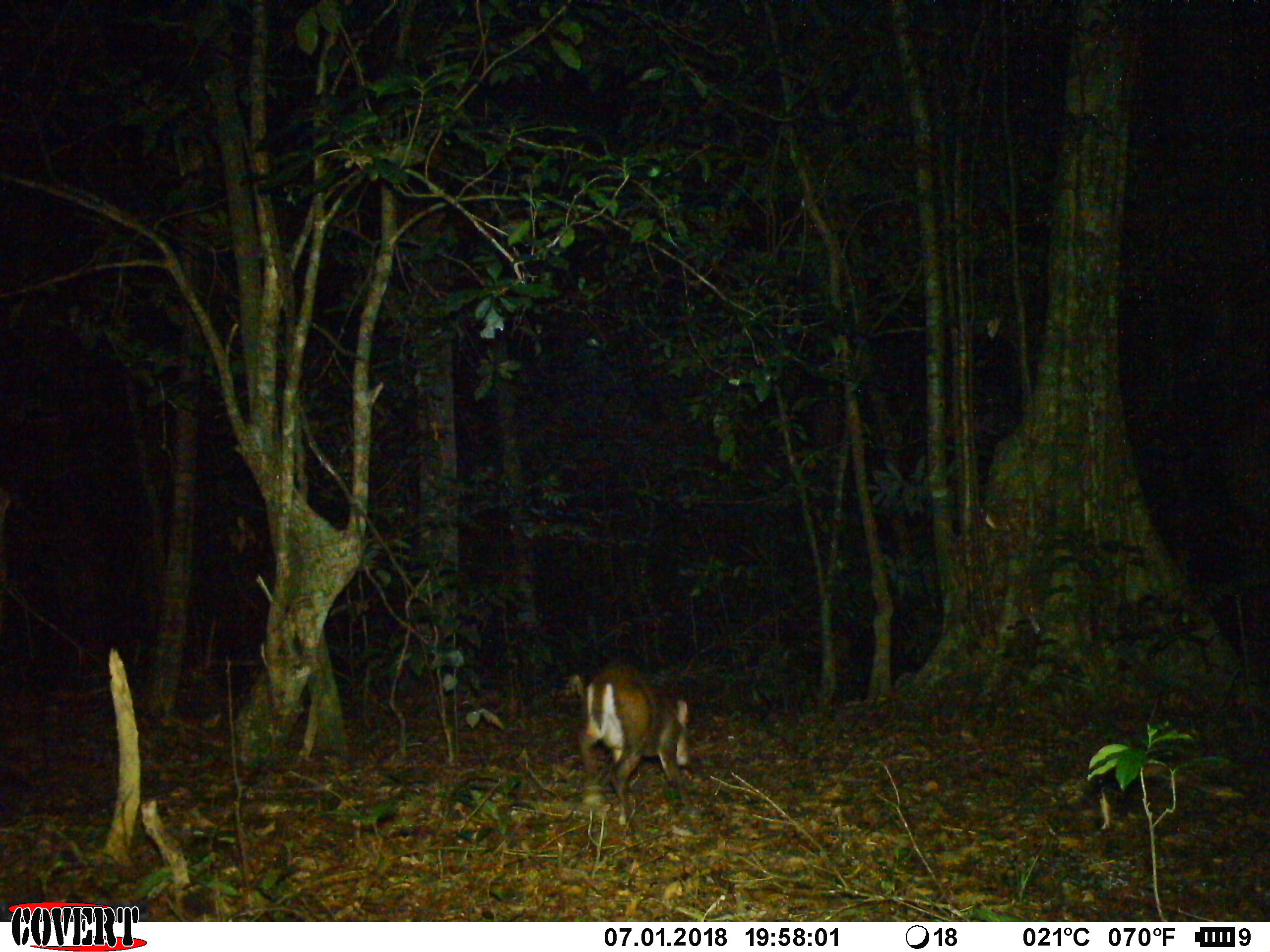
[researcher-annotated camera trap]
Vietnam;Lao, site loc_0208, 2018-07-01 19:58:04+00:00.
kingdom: Animalia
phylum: Chordata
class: Mammalia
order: Artiodactyla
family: Cervidae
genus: Muntiacus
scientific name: Muntiacus rooseveltorum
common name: roosevelt's muntjac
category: roosevelts muntjac group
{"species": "roosevelts muntjac group (roosevelt's muntjac) (Muntiacus rooseveltorum)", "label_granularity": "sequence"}